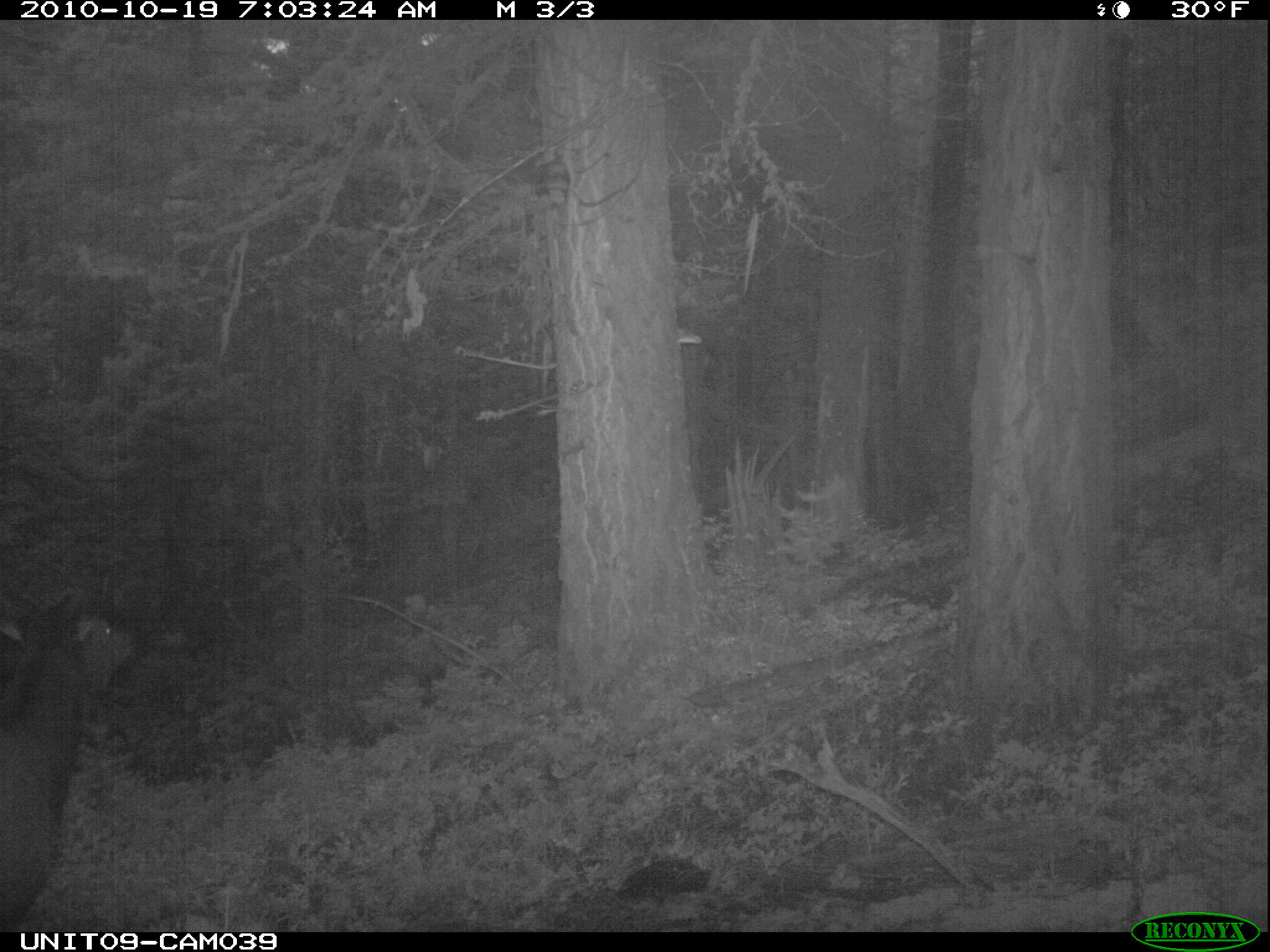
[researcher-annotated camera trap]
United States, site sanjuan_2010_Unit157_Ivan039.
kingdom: Animalia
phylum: Chordata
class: Mammalia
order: Artiodactyla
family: Cervidae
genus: Cervus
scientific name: Cervus elaphus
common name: red deer